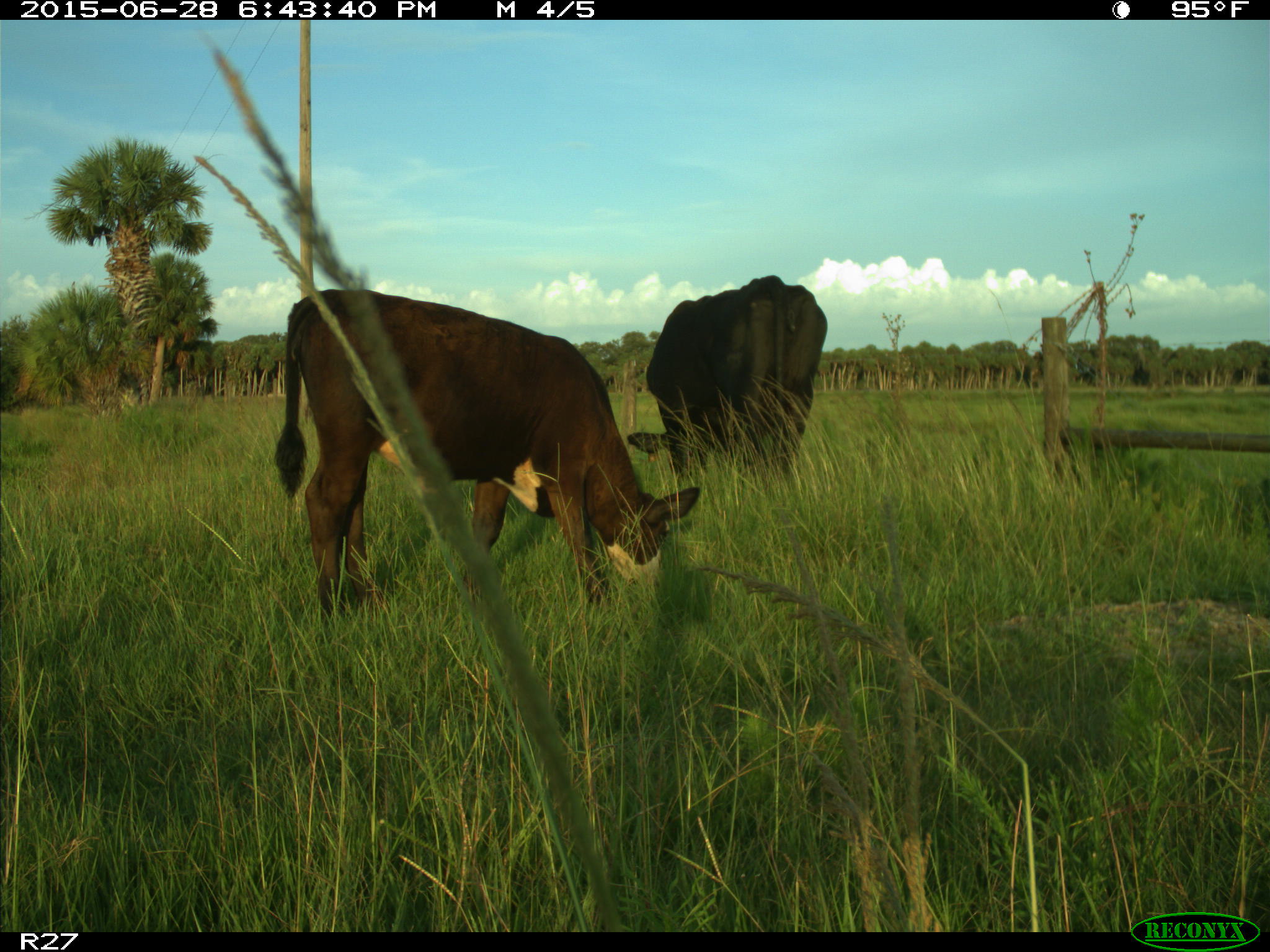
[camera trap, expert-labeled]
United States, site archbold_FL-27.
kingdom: Animalia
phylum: Chordata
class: Mammalia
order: Artiodactyla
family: Bovidae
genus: Bos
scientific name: Bos taurus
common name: domestic cow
Bos taurus (domestic cow).